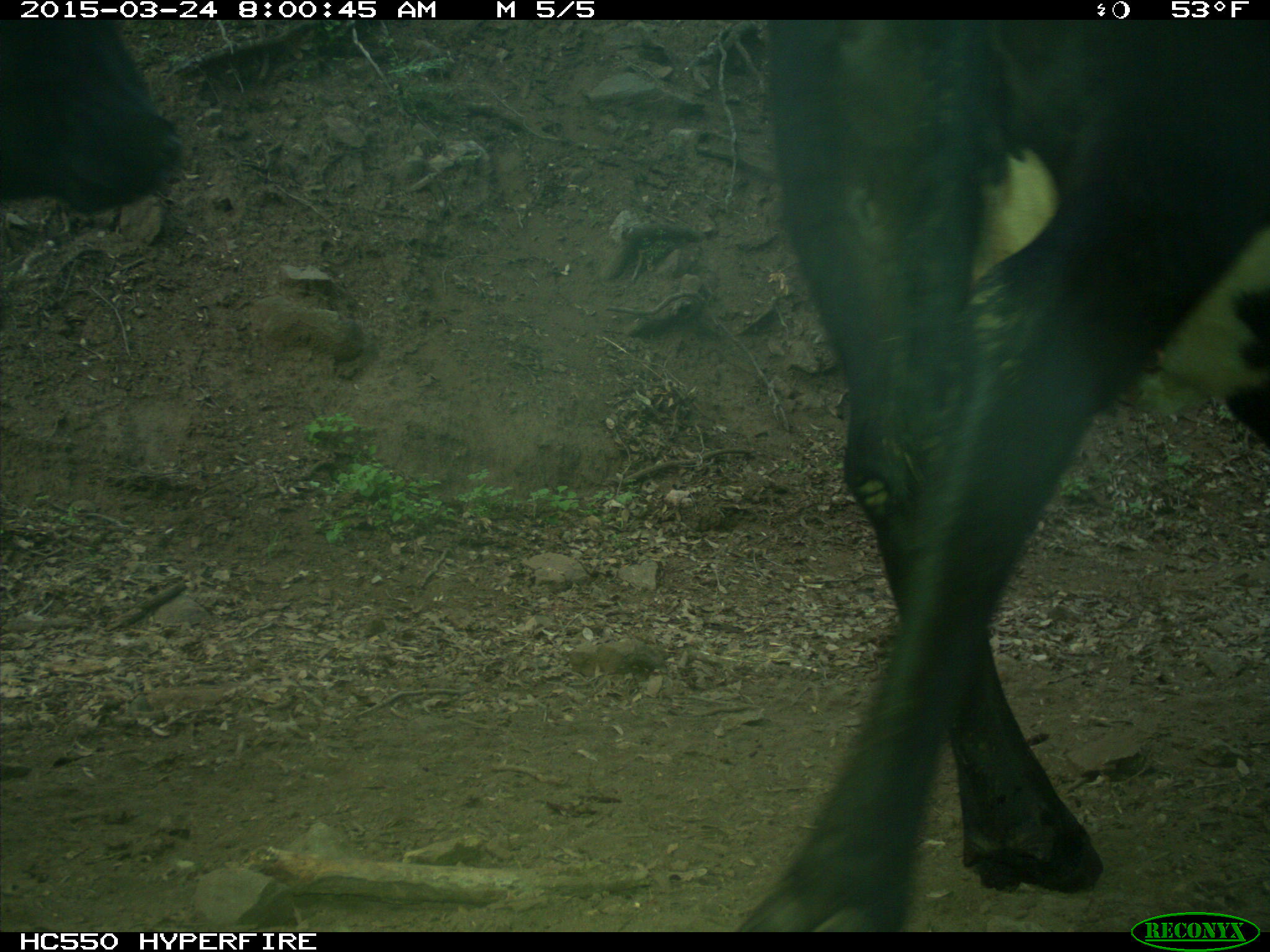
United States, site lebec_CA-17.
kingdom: Animalia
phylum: Chordata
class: Mammalia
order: Artiodactyla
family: Bovidae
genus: Bos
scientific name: Bos taurus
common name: domestic cow